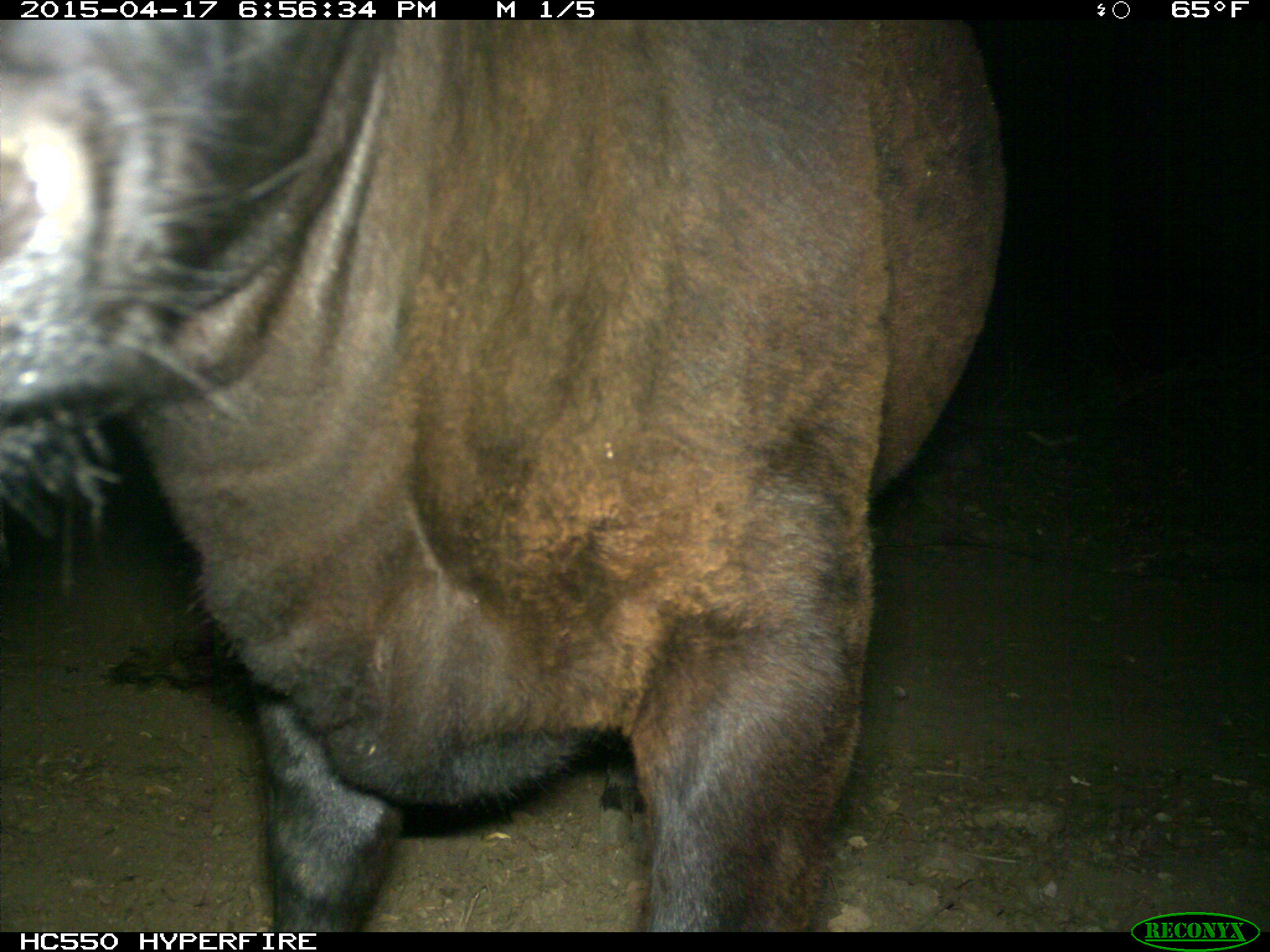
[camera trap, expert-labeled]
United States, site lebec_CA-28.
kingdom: Animalia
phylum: Chordata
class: Mammalia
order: Artiodactyla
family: Bovidae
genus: Bos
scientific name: Bos taurus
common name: domestic cow